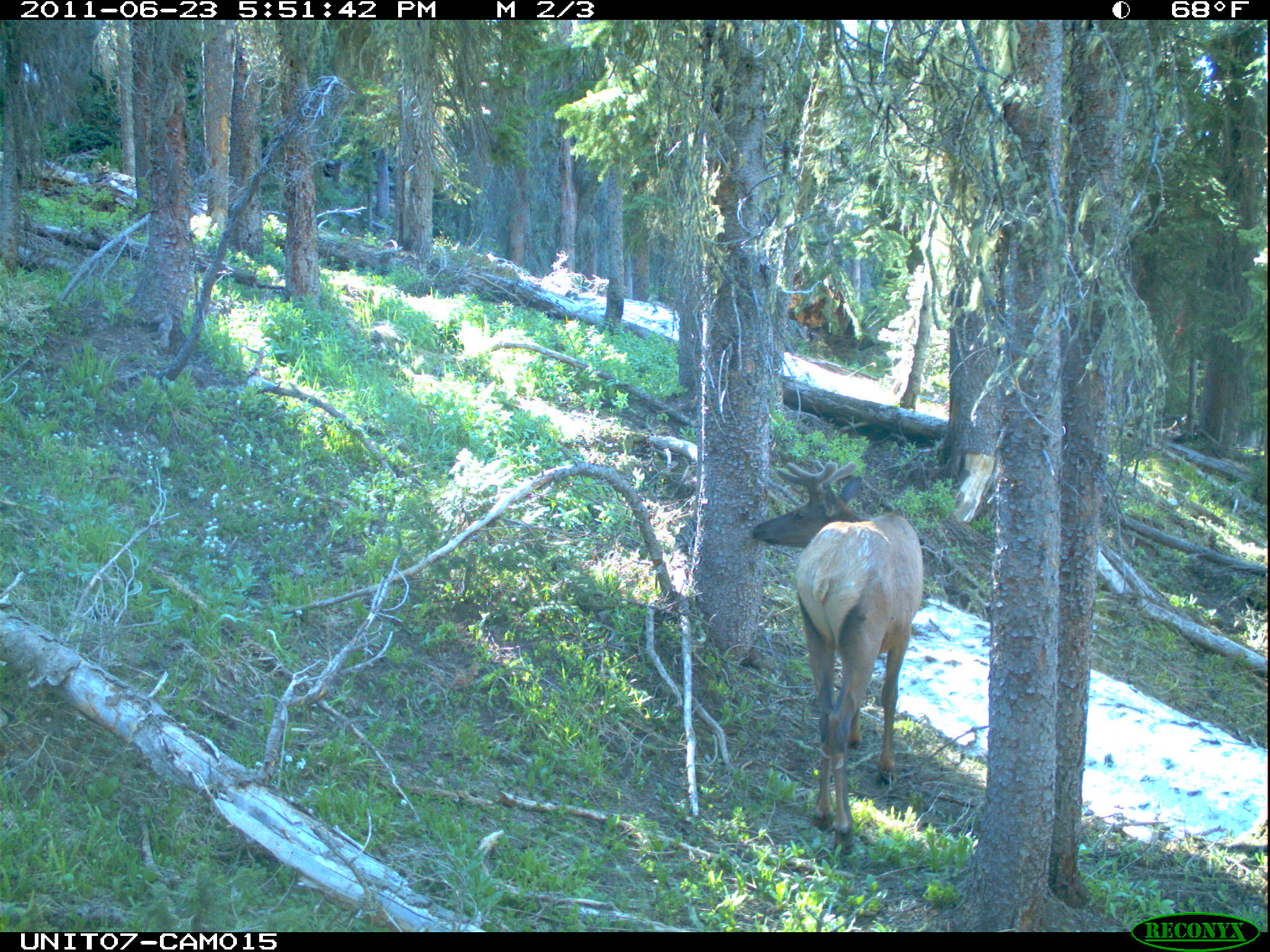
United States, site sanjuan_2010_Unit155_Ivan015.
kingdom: Animalia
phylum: Chordata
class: Mammalia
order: Artiodactyla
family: Cervidae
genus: Cervus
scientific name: Cervus elaphus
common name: red deer